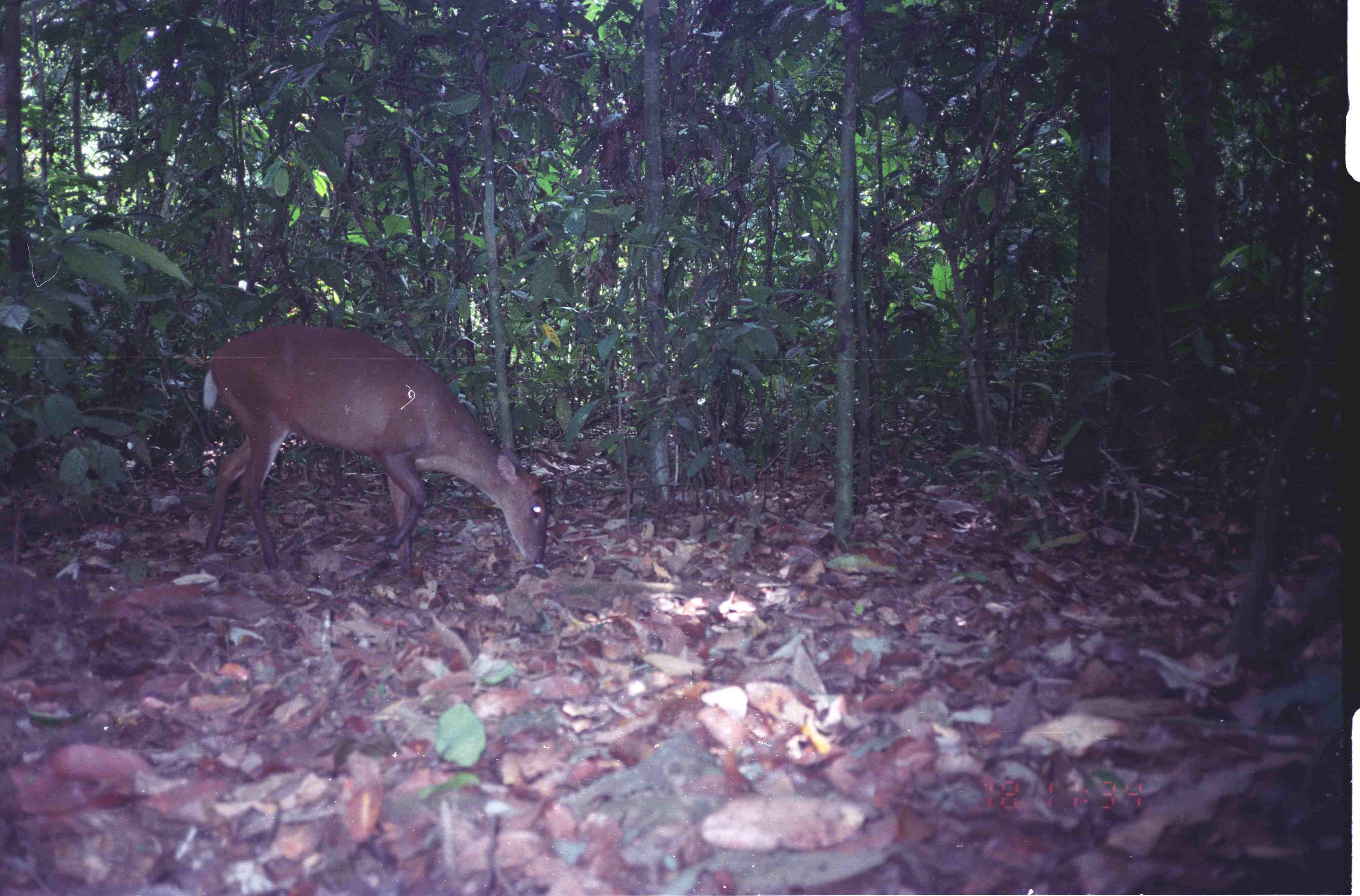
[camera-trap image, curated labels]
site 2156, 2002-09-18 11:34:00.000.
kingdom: Animalia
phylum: Chordata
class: Mammalia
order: Artiodactyla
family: Cervidae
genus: Muntiacus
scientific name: Muntiacus muntjak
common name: southern red muntjac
Muntiacus muntjak (southern red muntjac), count 1.